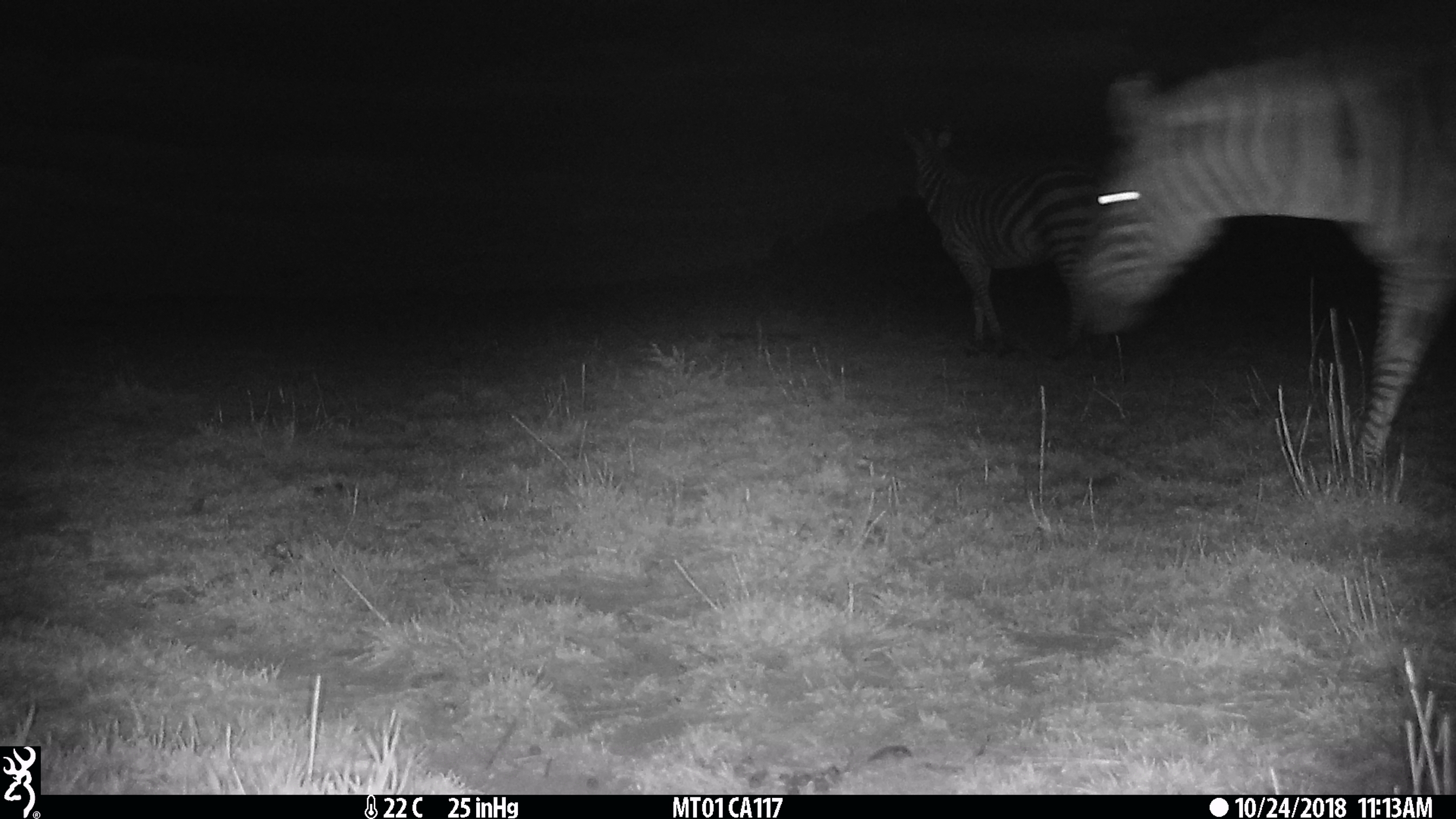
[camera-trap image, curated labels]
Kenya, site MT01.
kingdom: Animalia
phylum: Chordata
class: Mammalia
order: Perissodactyla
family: Equidae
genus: Equus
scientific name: Equus quagga burchellii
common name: burchell's zebra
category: zebra